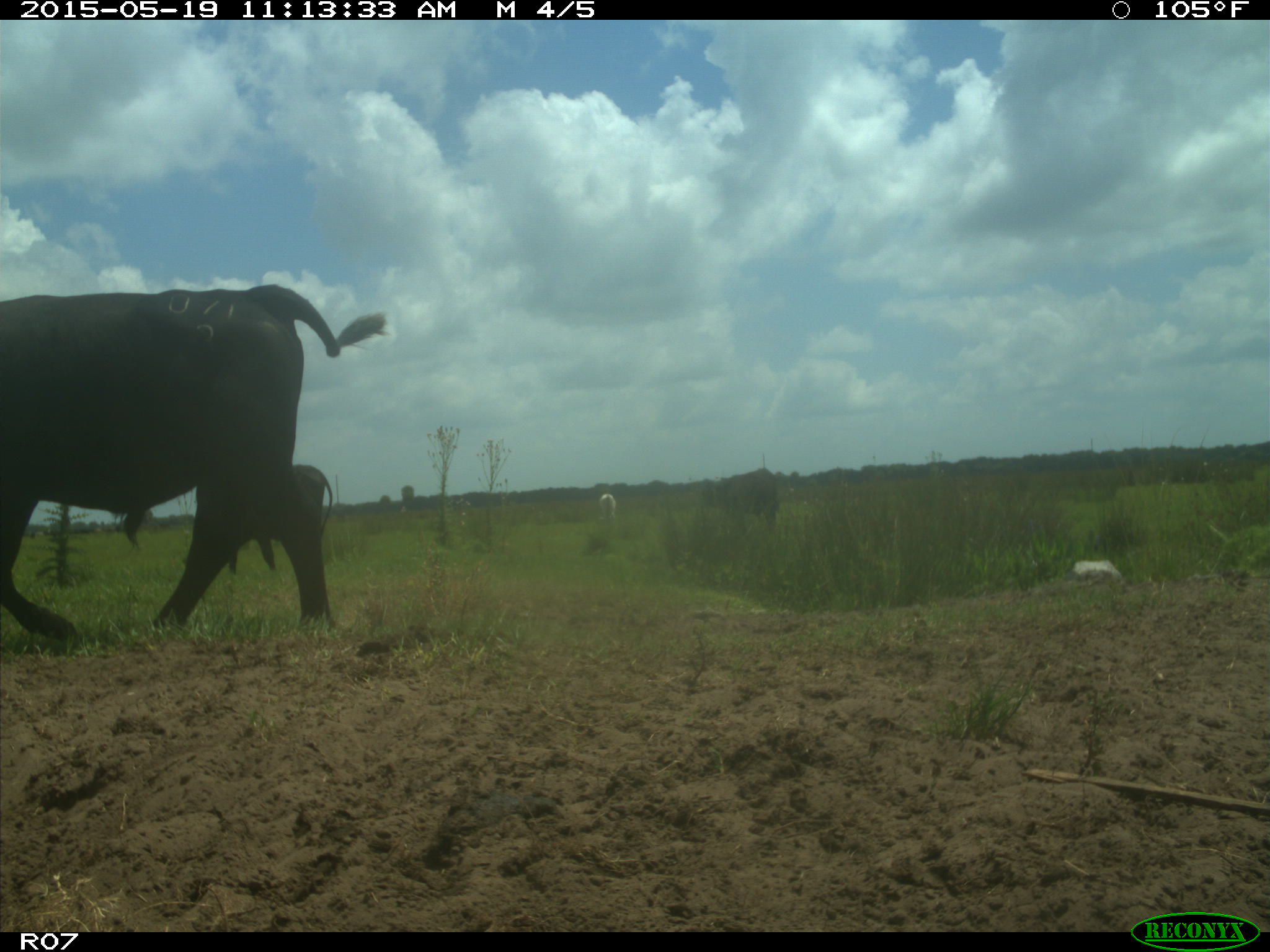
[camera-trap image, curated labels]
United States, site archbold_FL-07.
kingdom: Animalia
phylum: Chordata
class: Mammalia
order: Artiodactyla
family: Bovidae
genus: Bos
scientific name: Bos taurus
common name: domestic cow